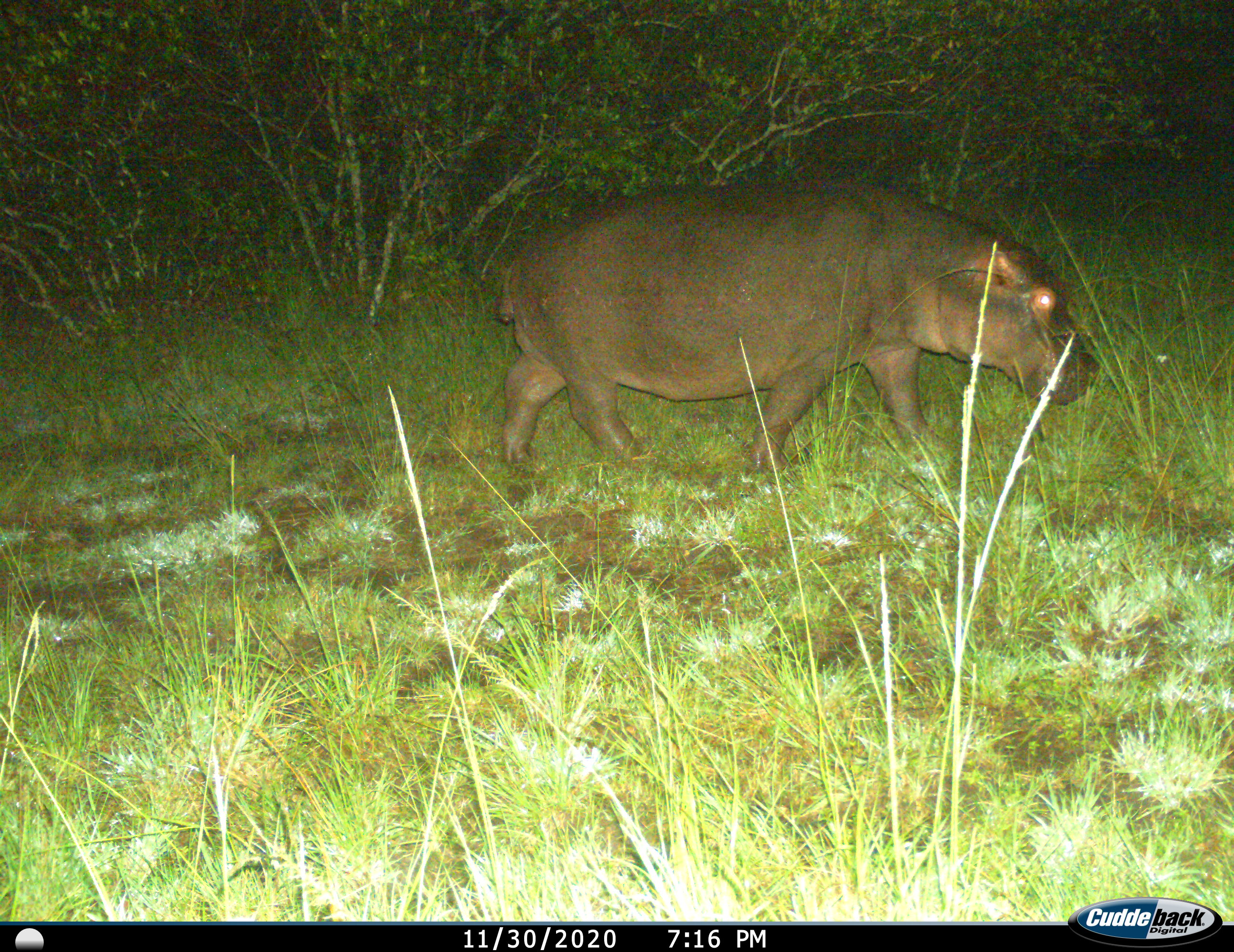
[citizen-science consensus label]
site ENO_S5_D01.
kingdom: Animalia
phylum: Chordata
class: Mammalia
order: Artiodactyla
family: Hippopotamidae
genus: Hippopotamus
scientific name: Hippopotamus amphibius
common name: hippopotamus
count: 1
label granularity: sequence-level